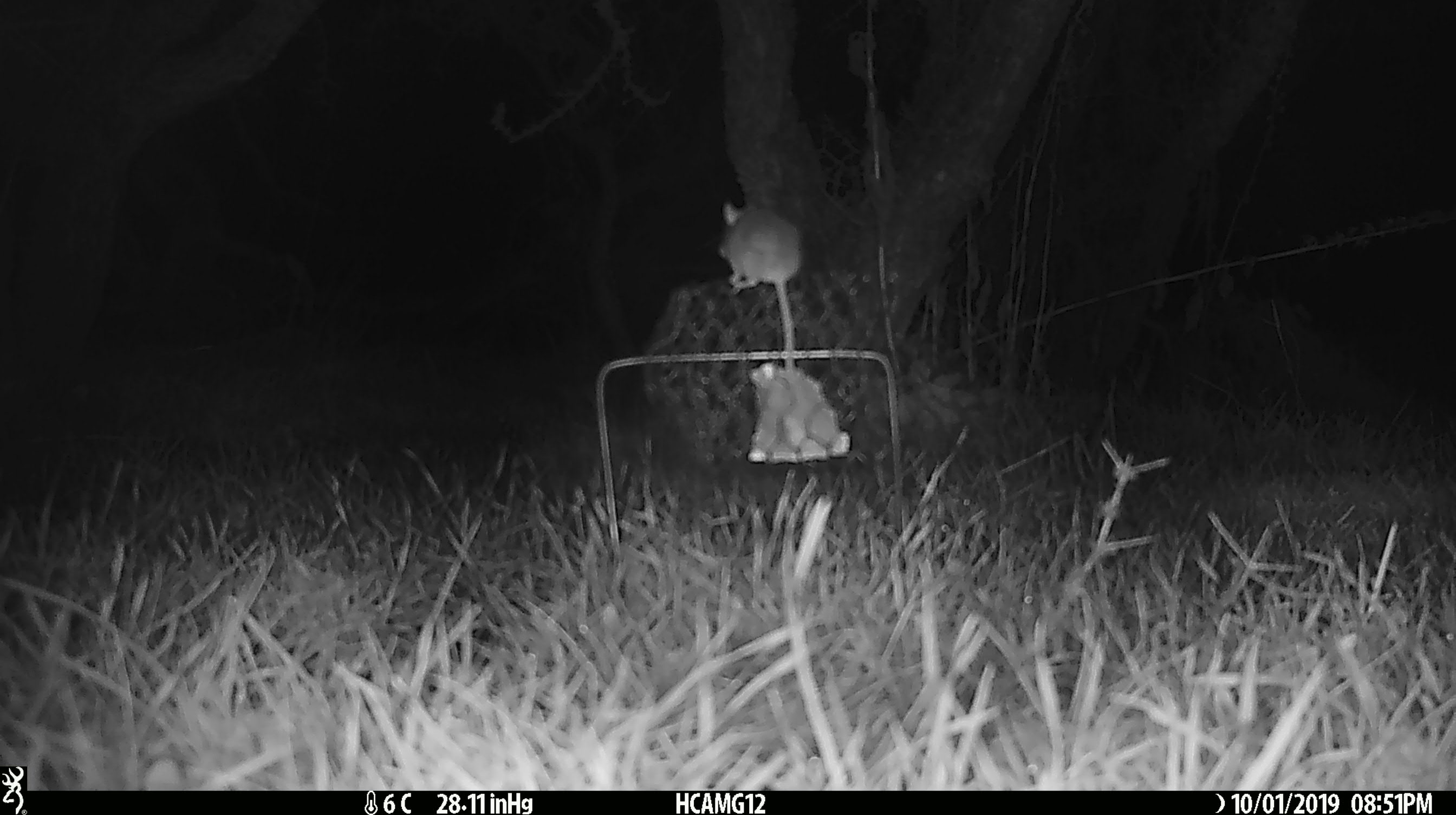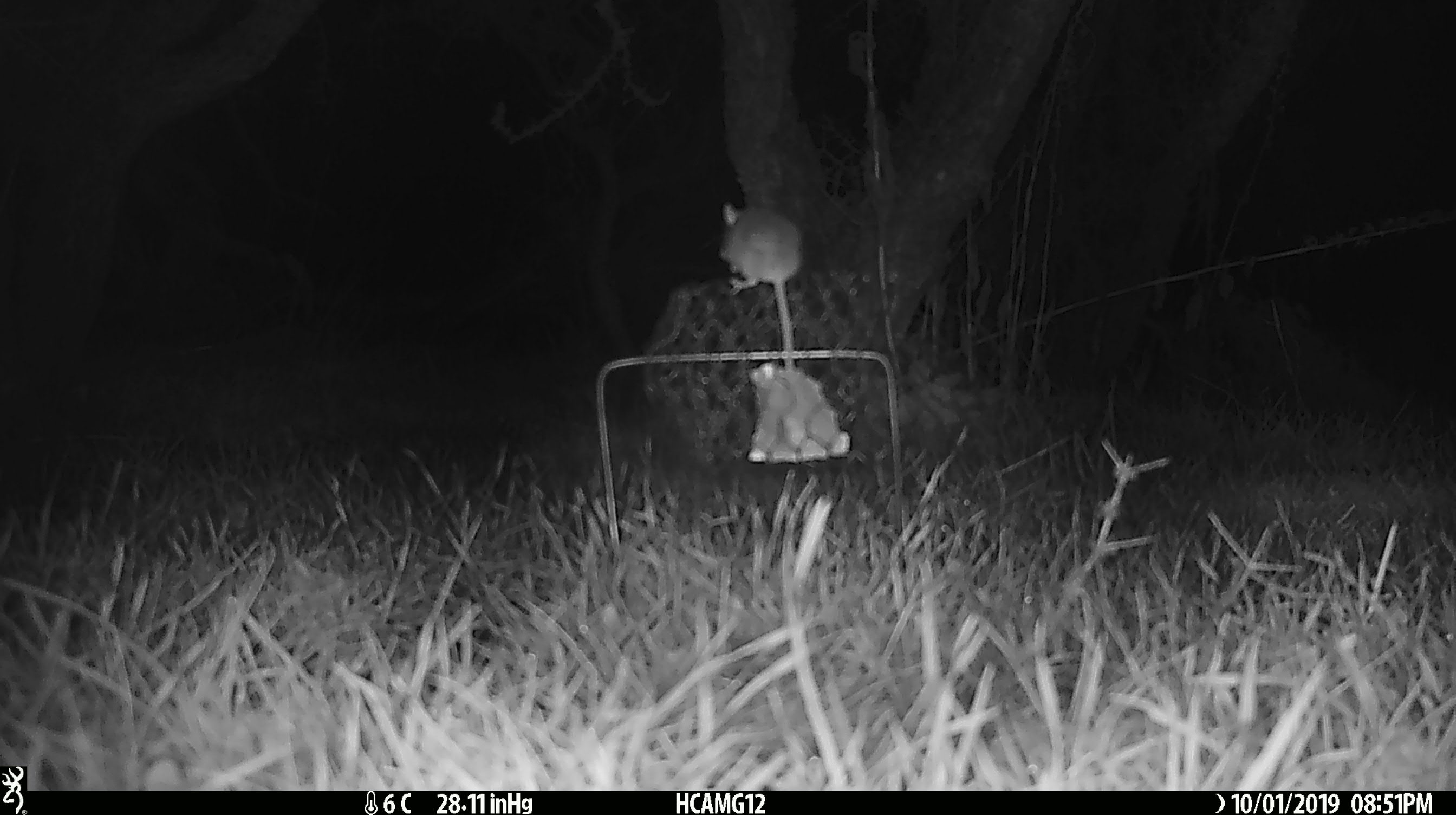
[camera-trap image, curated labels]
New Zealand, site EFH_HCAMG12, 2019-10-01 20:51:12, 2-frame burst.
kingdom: Animalia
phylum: Chordata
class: Mammalia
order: Rodentia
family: Muridae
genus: Mus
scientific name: Mus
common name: mouse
Mouse (Mus).